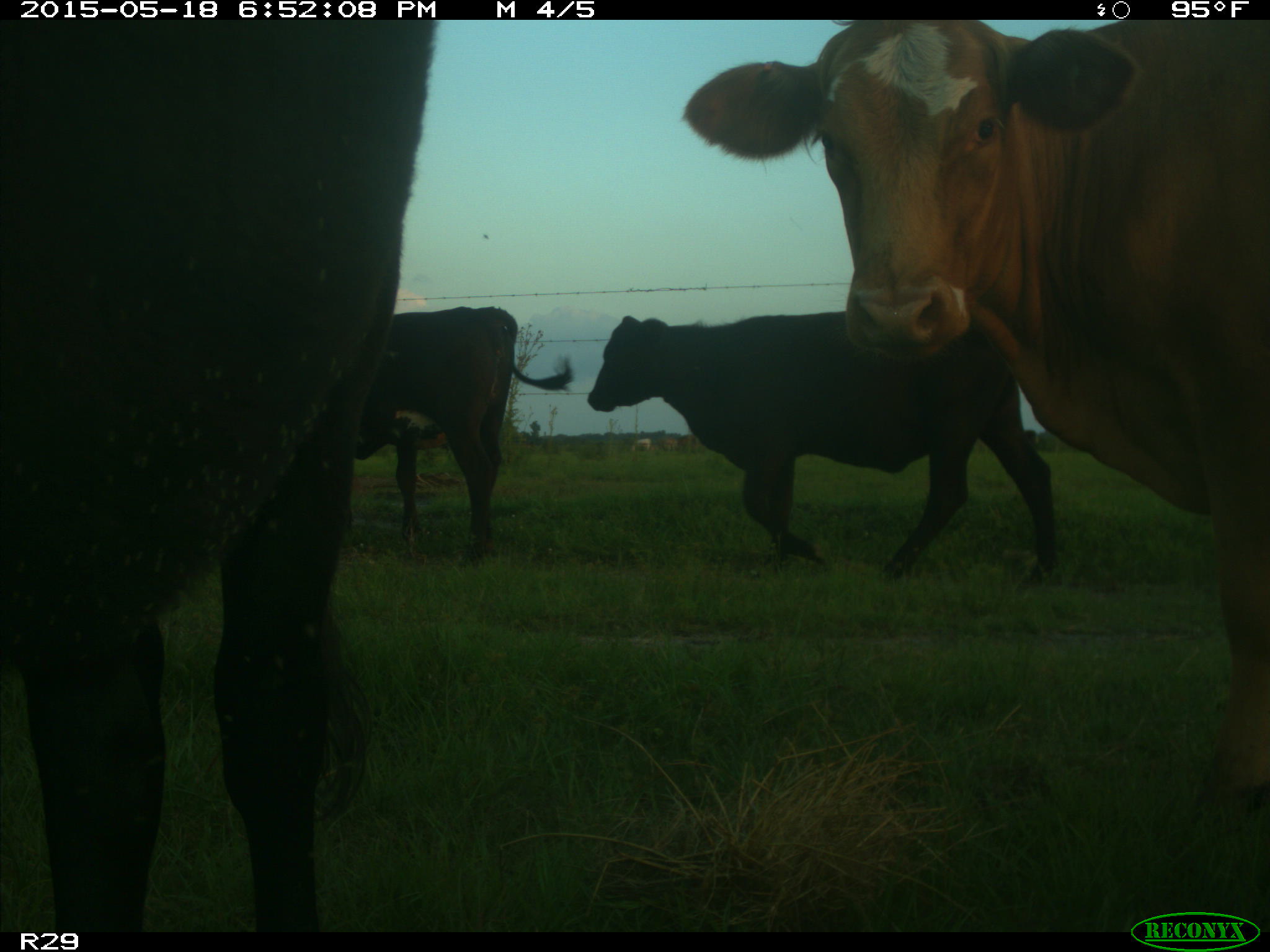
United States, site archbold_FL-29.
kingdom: Animalia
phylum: Chordata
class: Mammalia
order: Artiodactyla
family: Bovidae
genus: Bos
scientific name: Bos taurus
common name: domestic cow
Bos taurus (domestic cow).